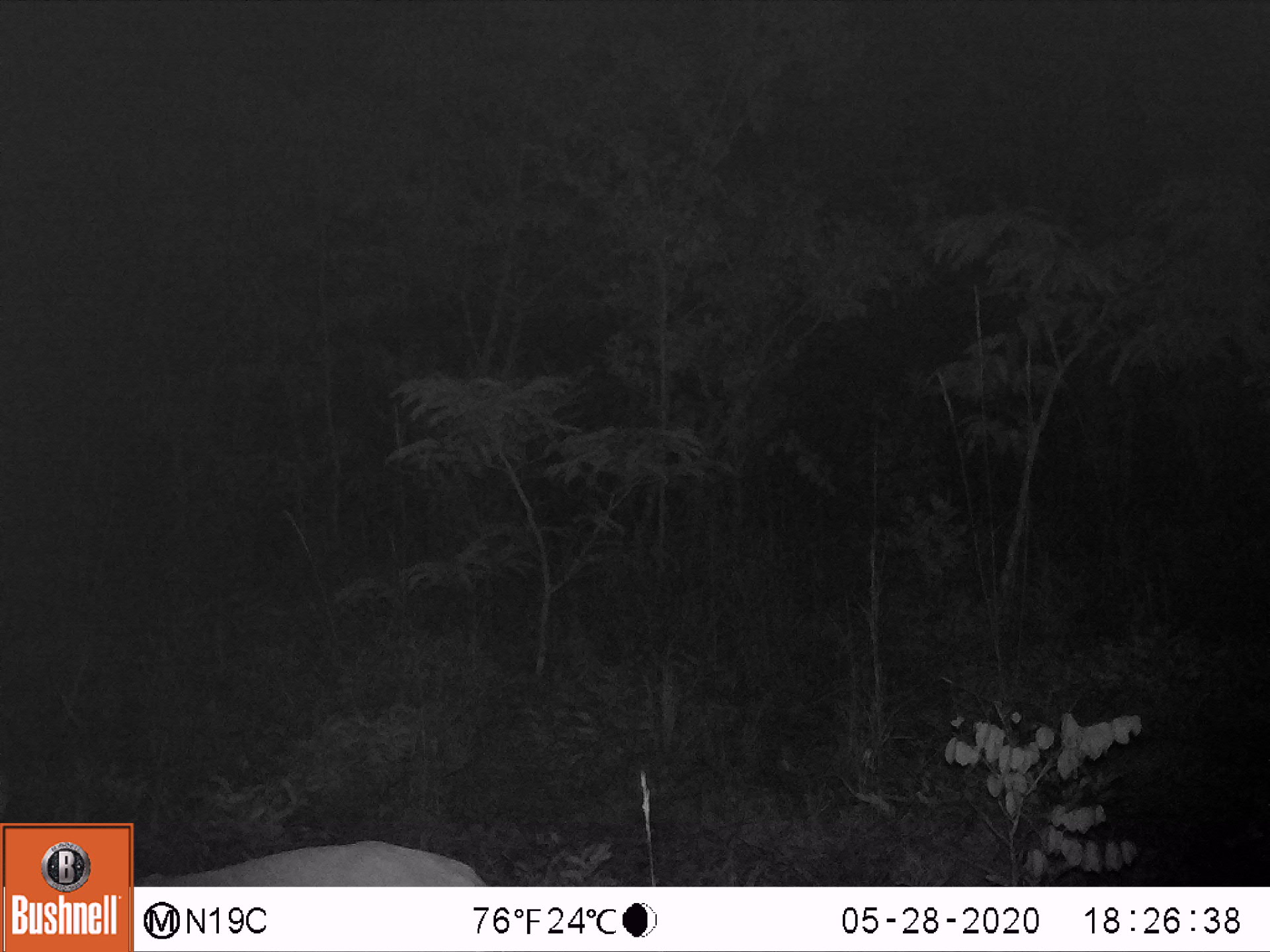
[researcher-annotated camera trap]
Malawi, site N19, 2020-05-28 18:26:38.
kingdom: Animalia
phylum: Chordata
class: Mammalia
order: Artiodactyla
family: Bovidae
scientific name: Antilopinae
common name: small antelope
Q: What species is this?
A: Small antelope (Antilopinae).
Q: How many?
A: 1.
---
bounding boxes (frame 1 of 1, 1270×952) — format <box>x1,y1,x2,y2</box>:
small antelope: <box>135,831,501,885</box>